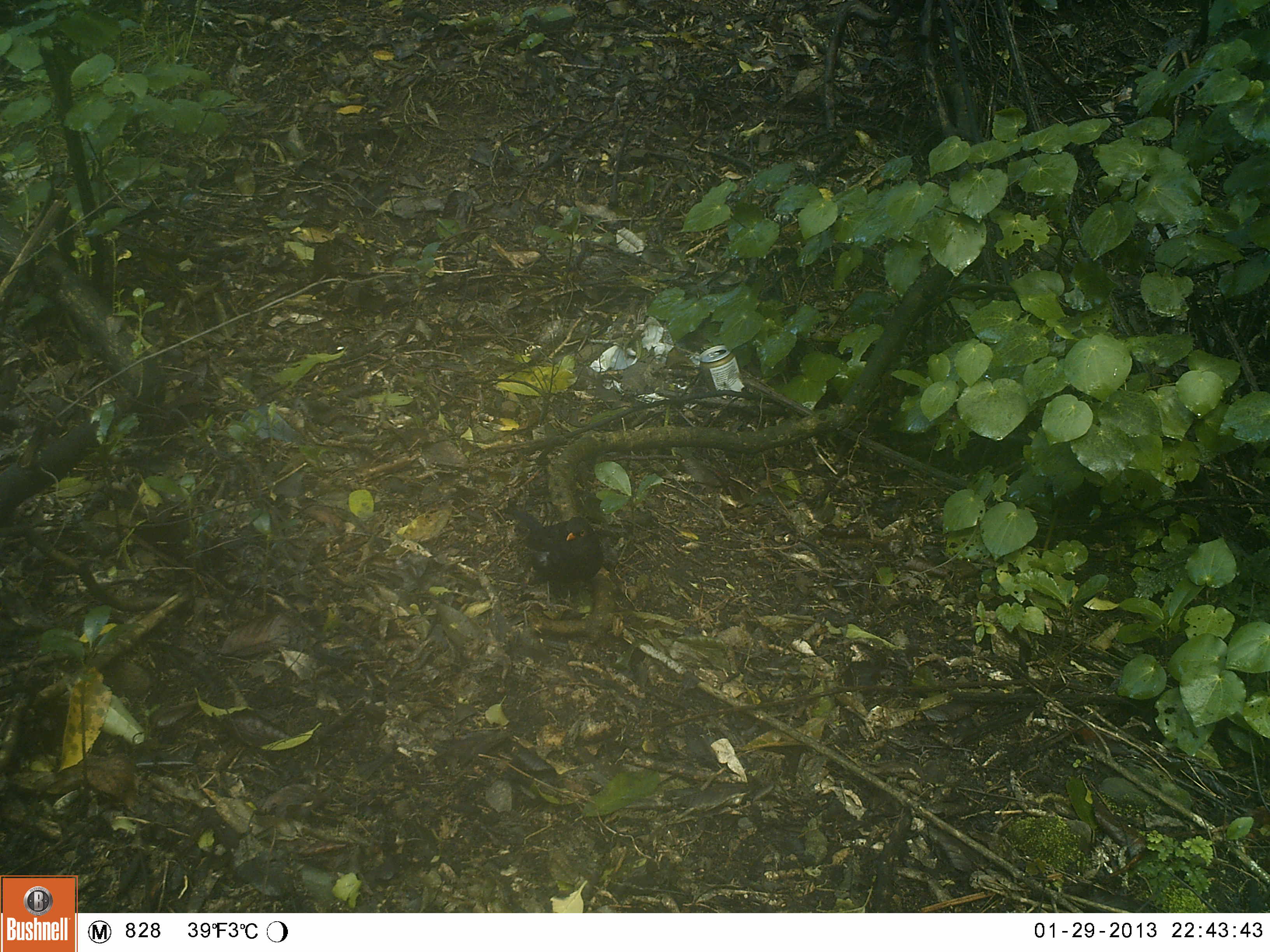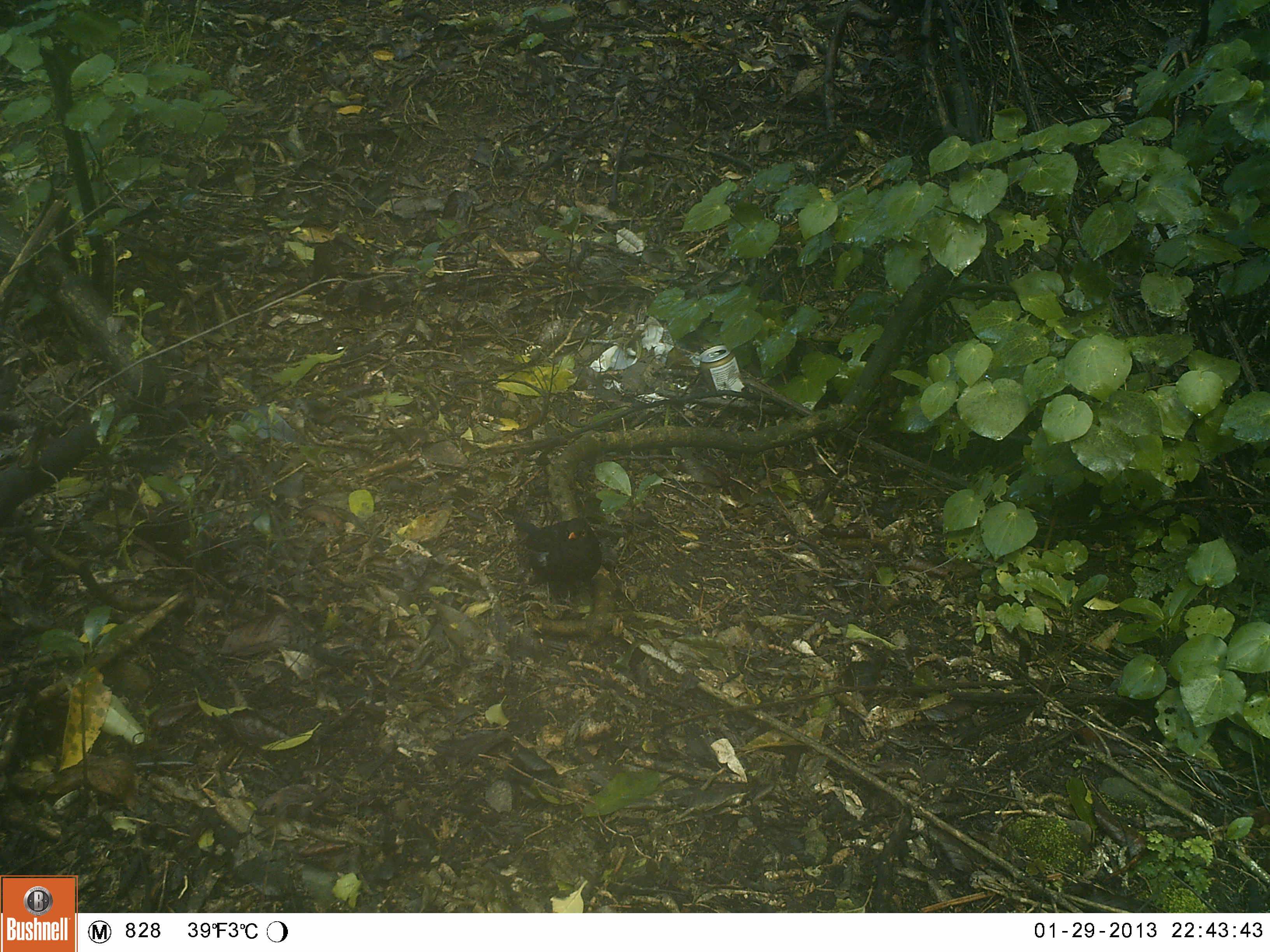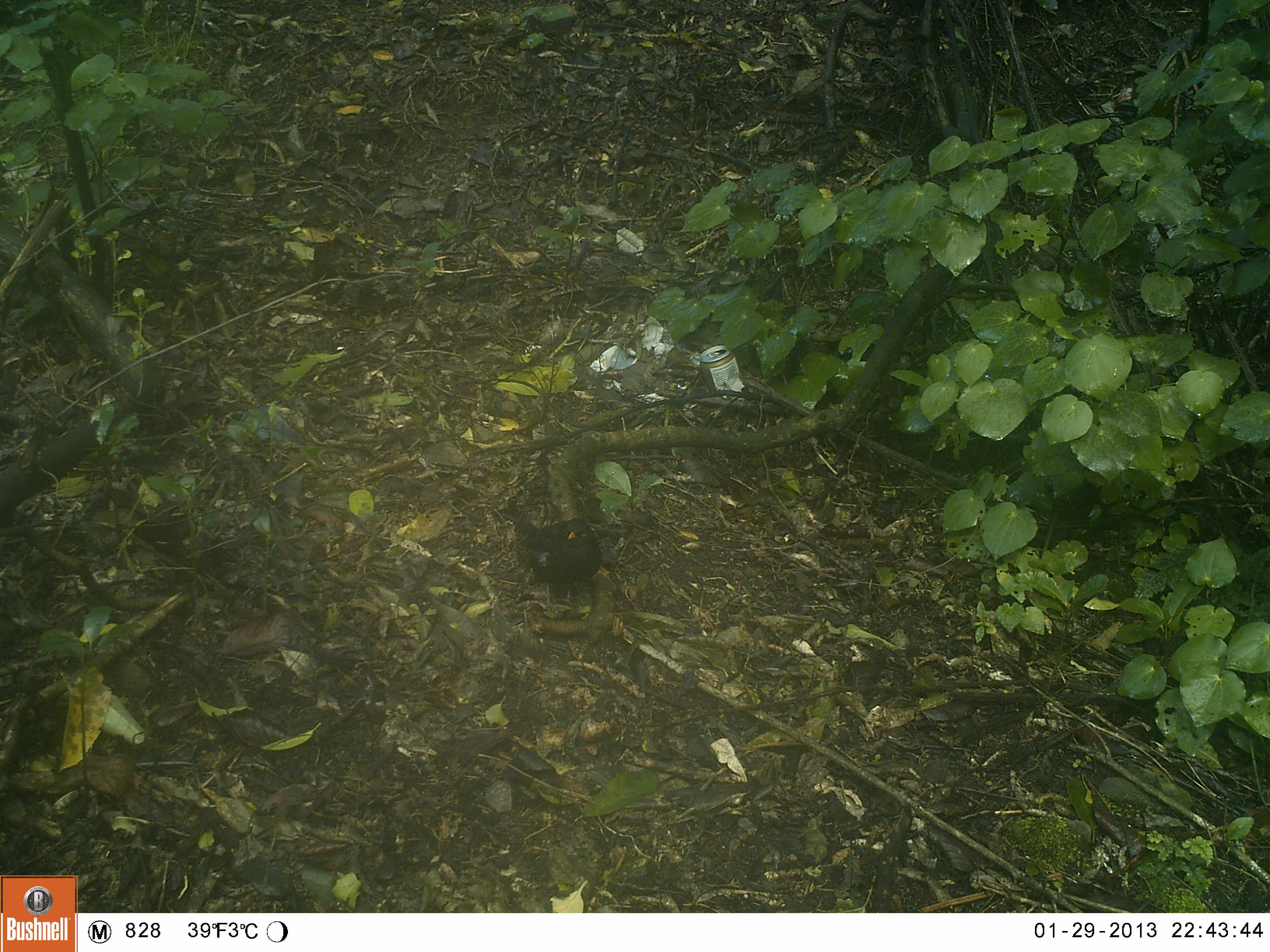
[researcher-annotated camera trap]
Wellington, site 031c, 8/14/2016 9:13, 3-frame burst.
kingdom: Animalia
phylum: Chordata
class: Aves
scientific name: Aves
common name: bird